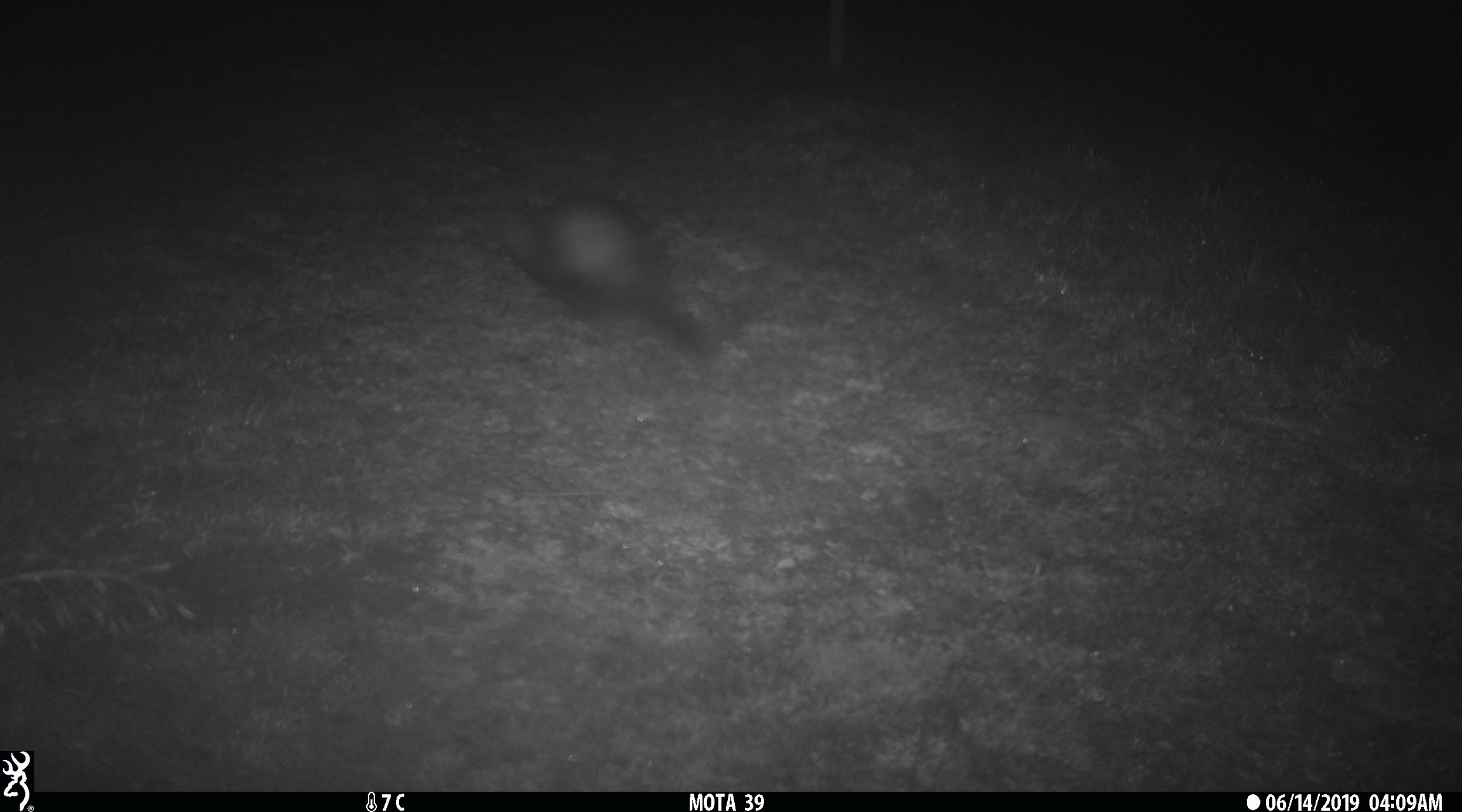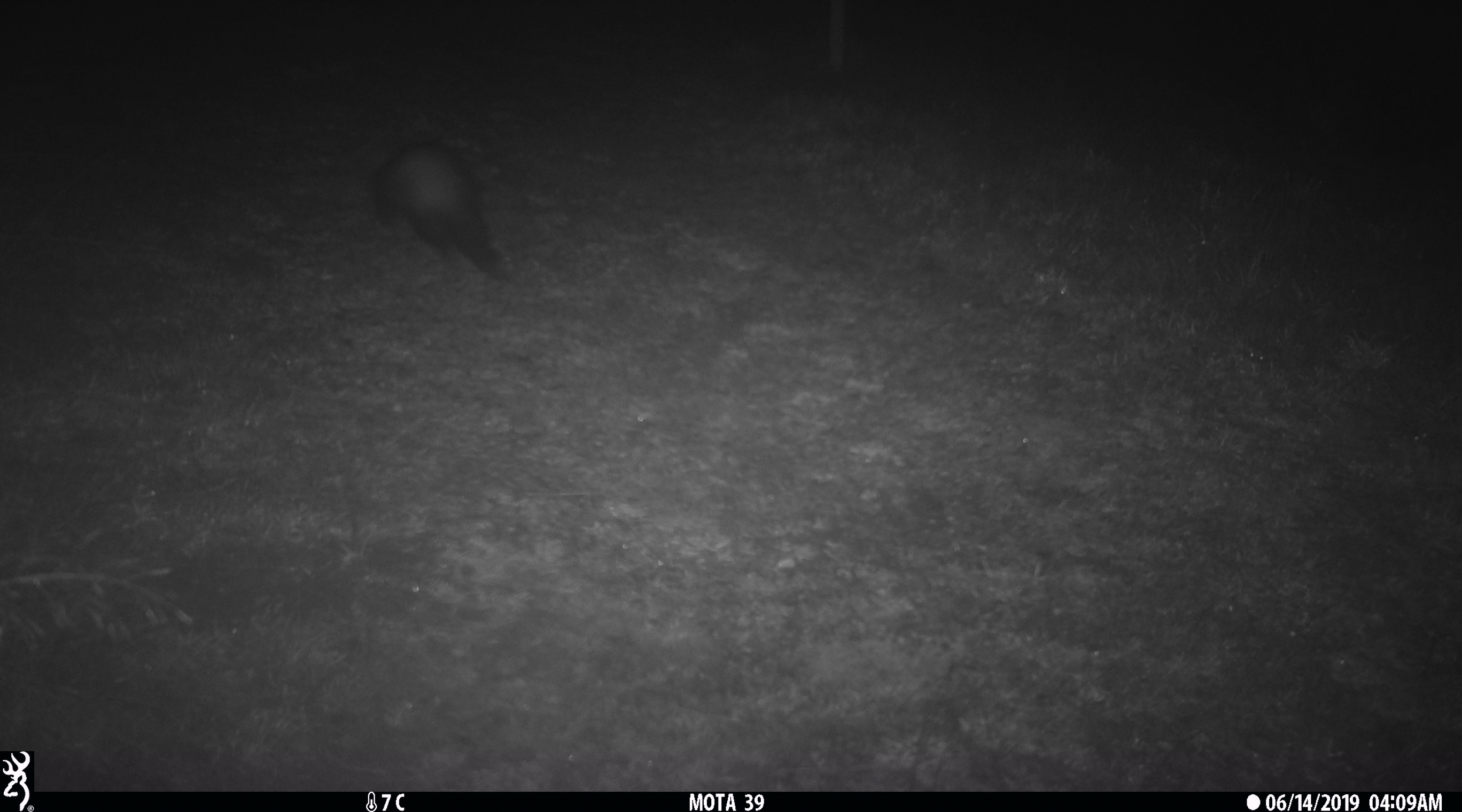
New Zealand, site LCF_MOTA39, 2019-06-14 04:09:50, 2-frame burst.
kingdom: Animalia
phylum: Chordata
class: Mammalia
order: Carnivora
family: Mustelidae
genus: Mustela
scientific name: Mustela furo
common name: ferret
Ferret (Mustela furo).